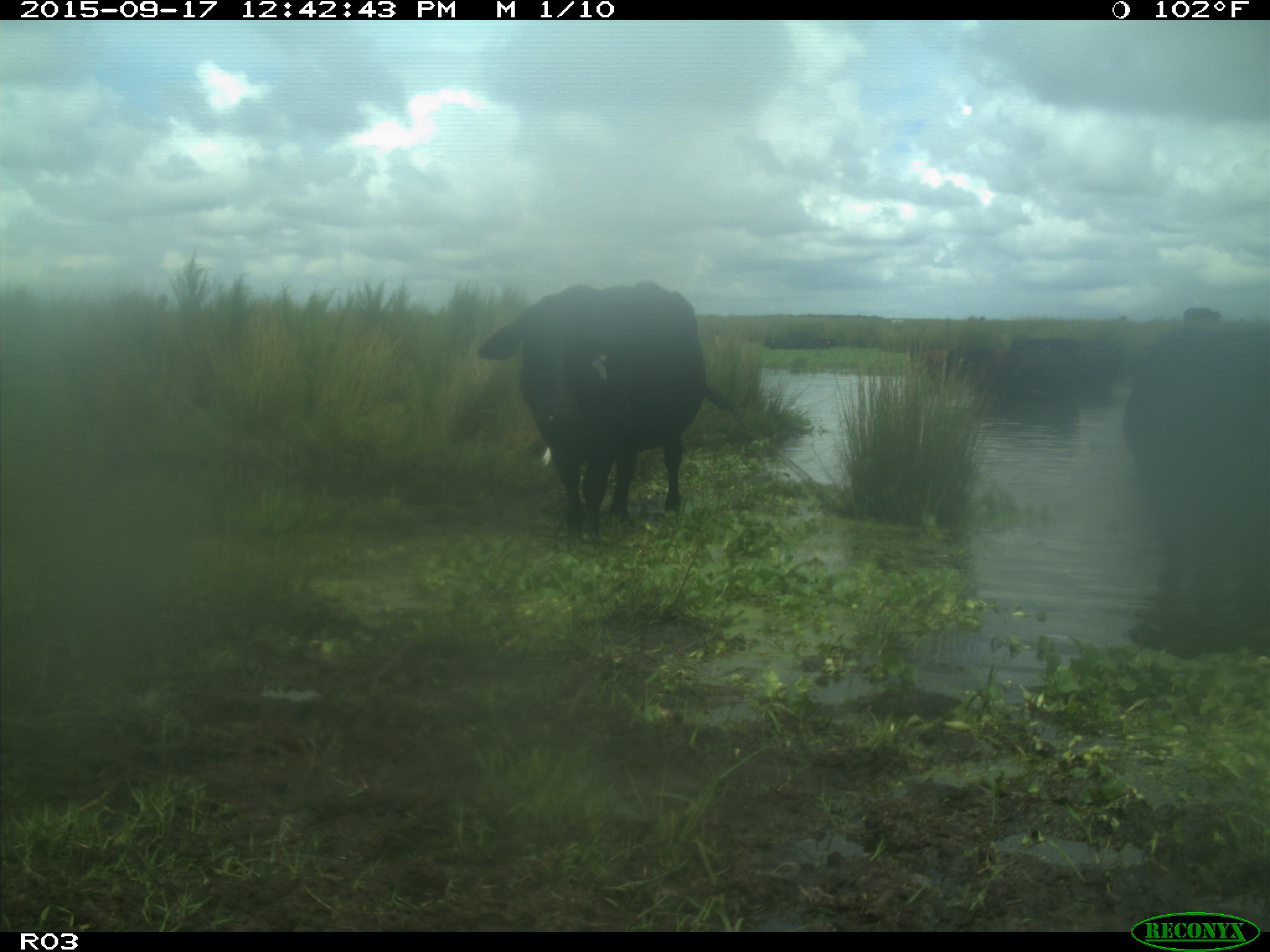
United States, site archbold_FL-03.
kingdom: Animalia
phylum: Chordata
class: Mammalia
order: Artiodactyla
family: Bovidae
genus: Bos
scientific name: Bos taurus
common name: domestic cow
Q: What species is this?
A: Bos taurus (domestic cow).